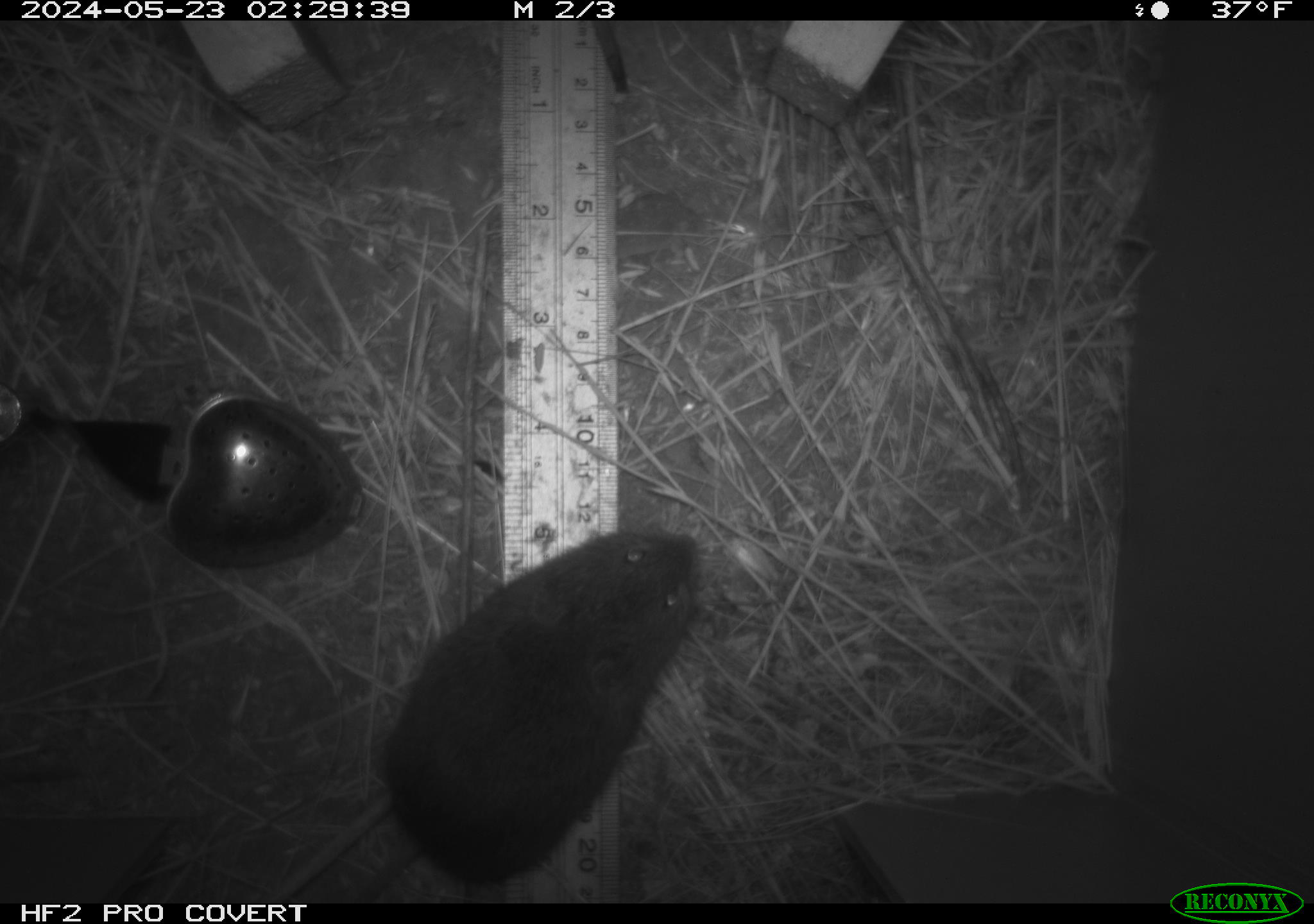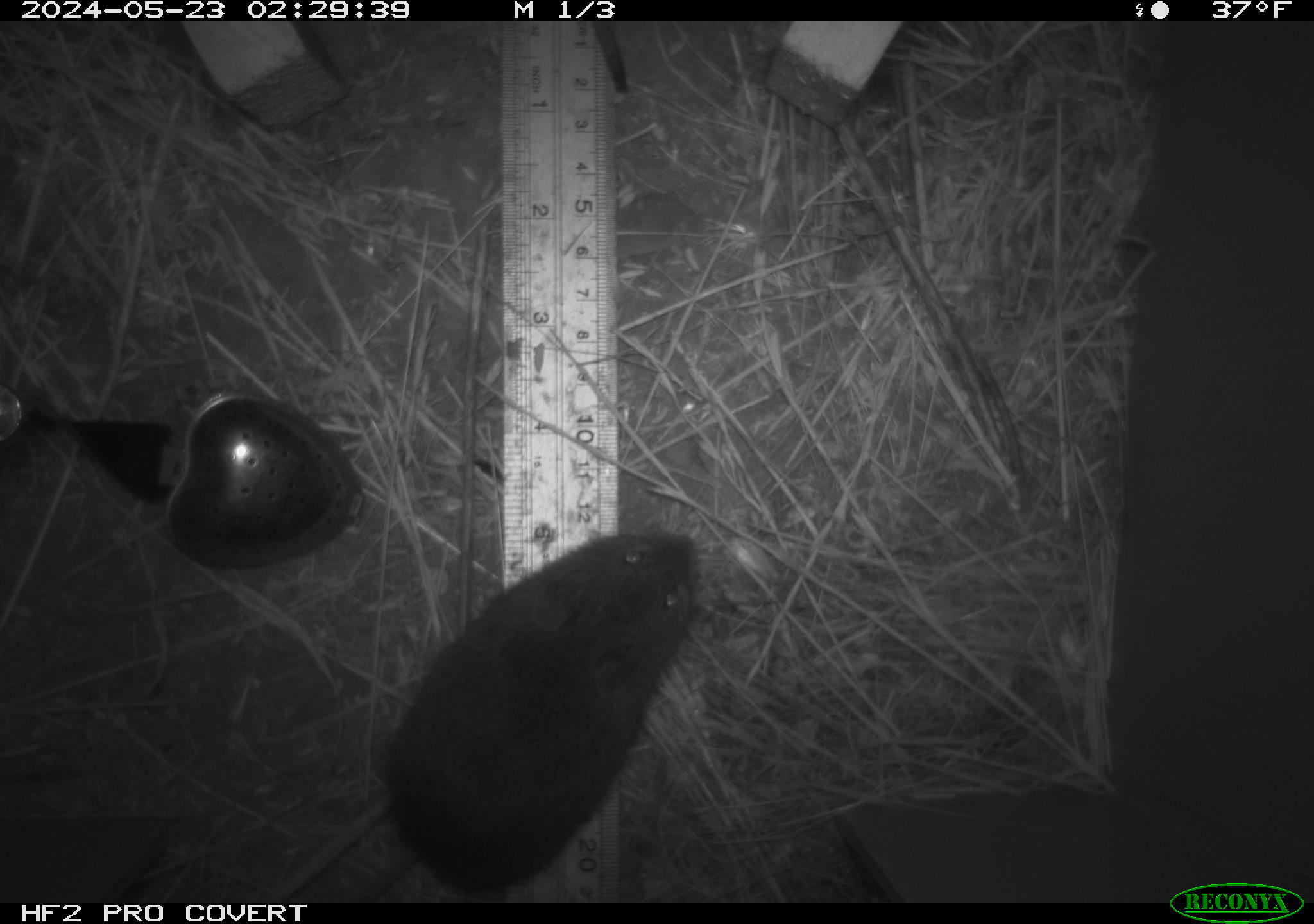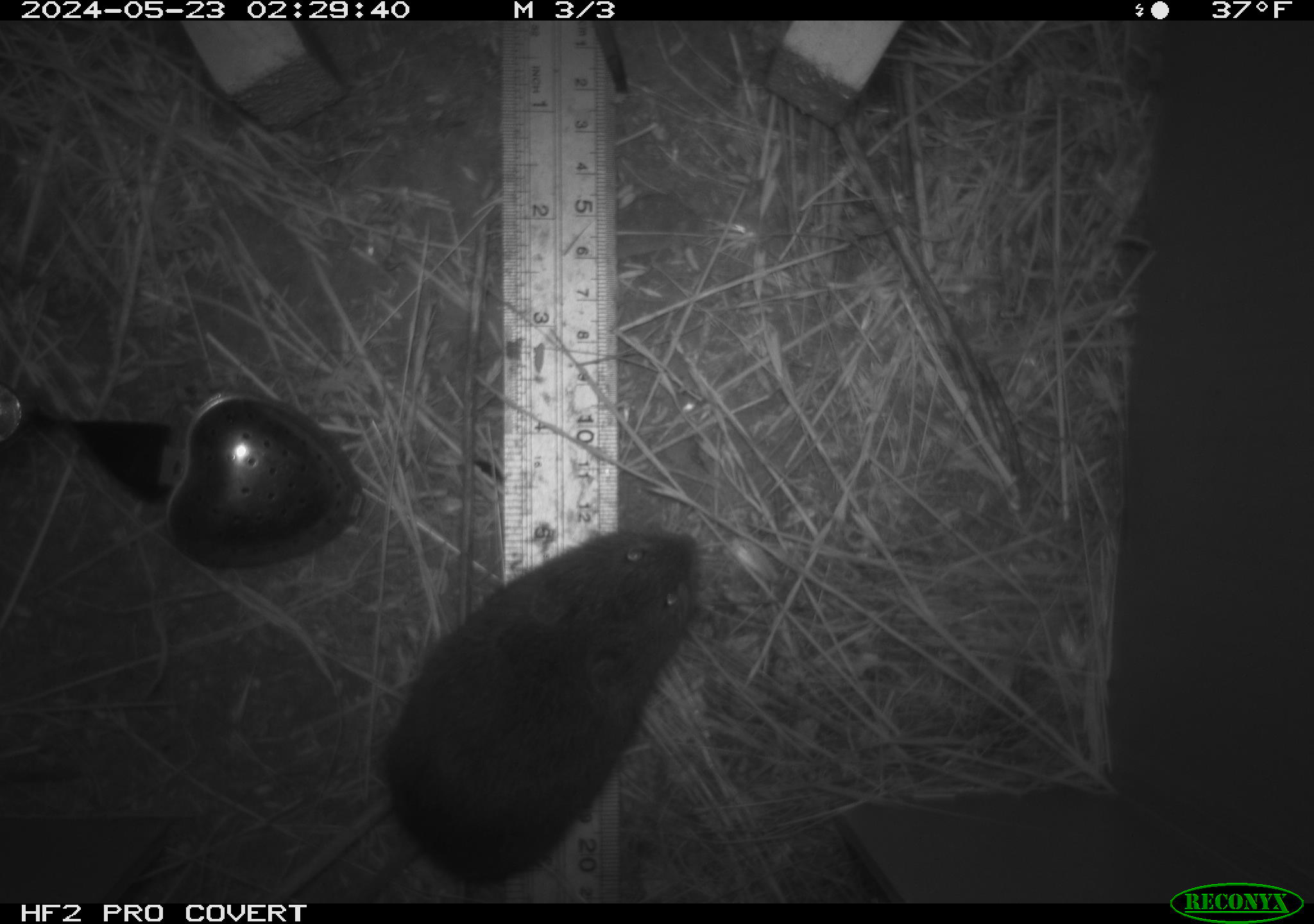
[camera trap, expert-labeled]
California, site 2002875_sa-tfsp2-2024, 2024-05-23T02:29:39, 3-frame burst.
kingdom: Animalia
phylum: Chordata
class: Mammalia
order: Rodentia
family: Cricetidae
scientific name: Arvicolinae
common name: voles, lemmings, and muskrats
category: arvicolinae subfamily